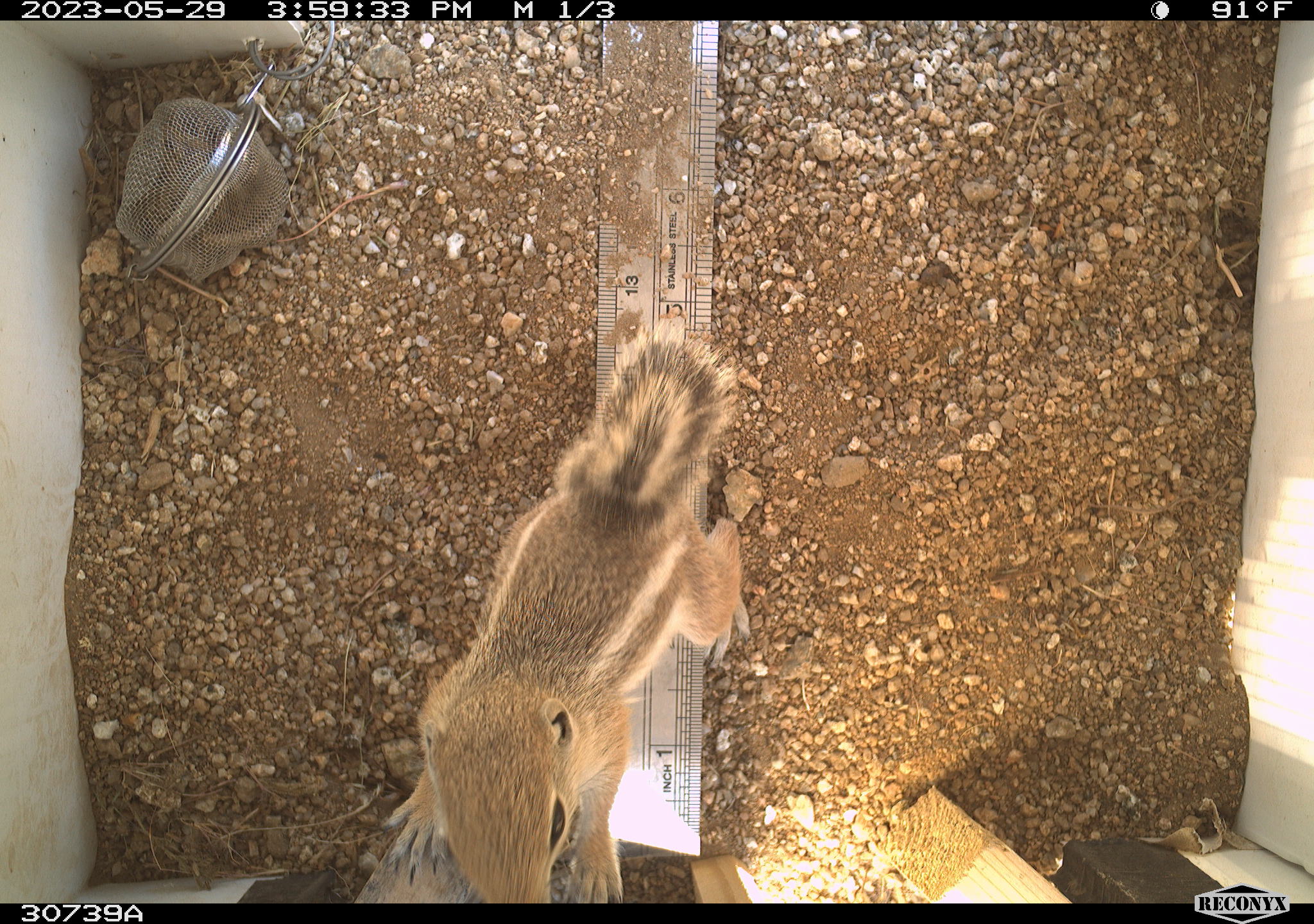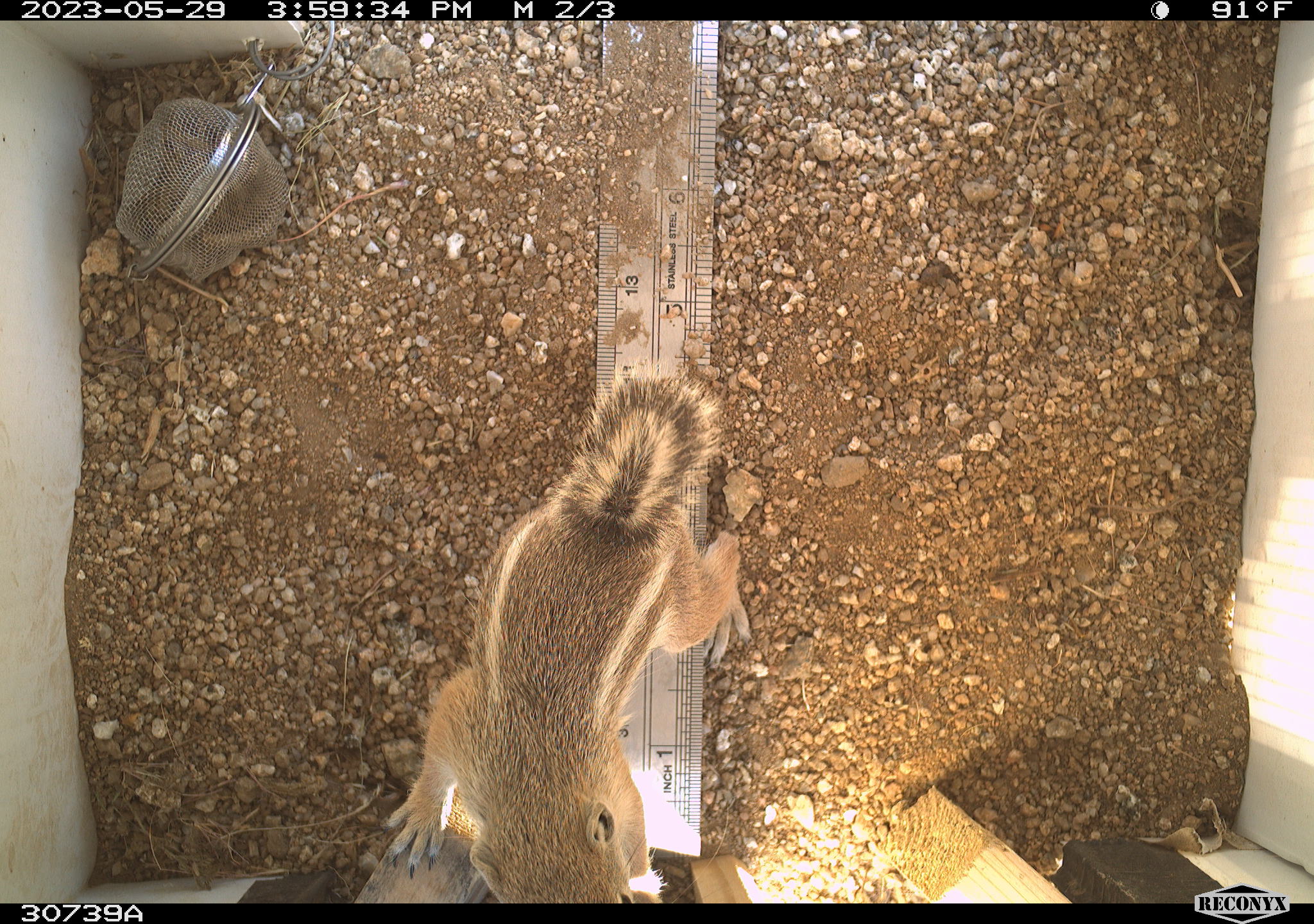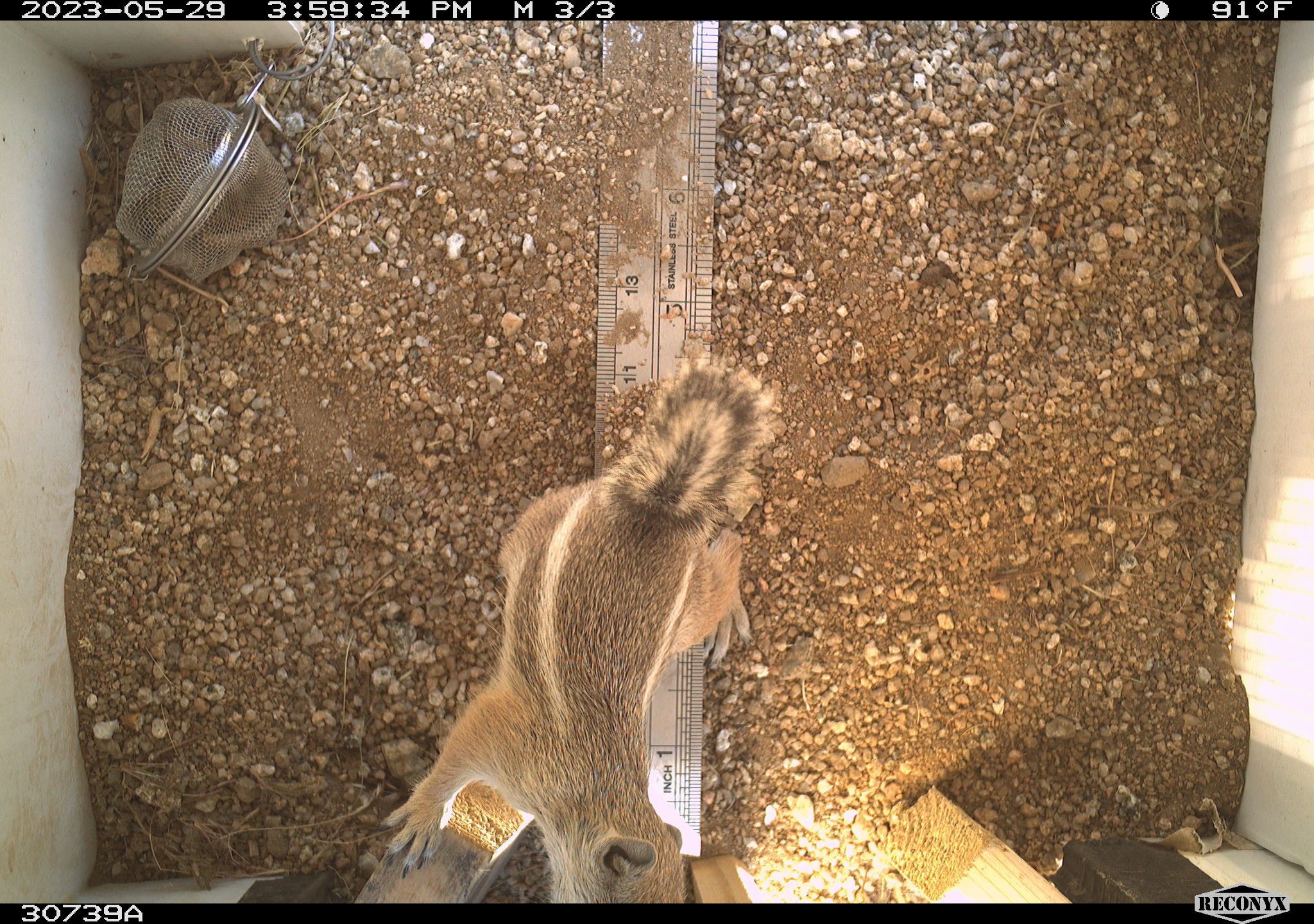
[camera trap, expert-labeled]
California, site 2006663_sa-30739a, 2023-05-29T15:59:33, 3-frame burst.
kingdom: Animalia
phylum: Chordata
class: Mammalia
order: Rodentia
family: Sciuridae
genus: Ammospermophilus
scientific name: Ammospermophilus leucurus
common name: white-tailed antelope squirrel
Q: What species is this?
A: White-tailed antelope squirrel (Ammospermophilus leucurus).